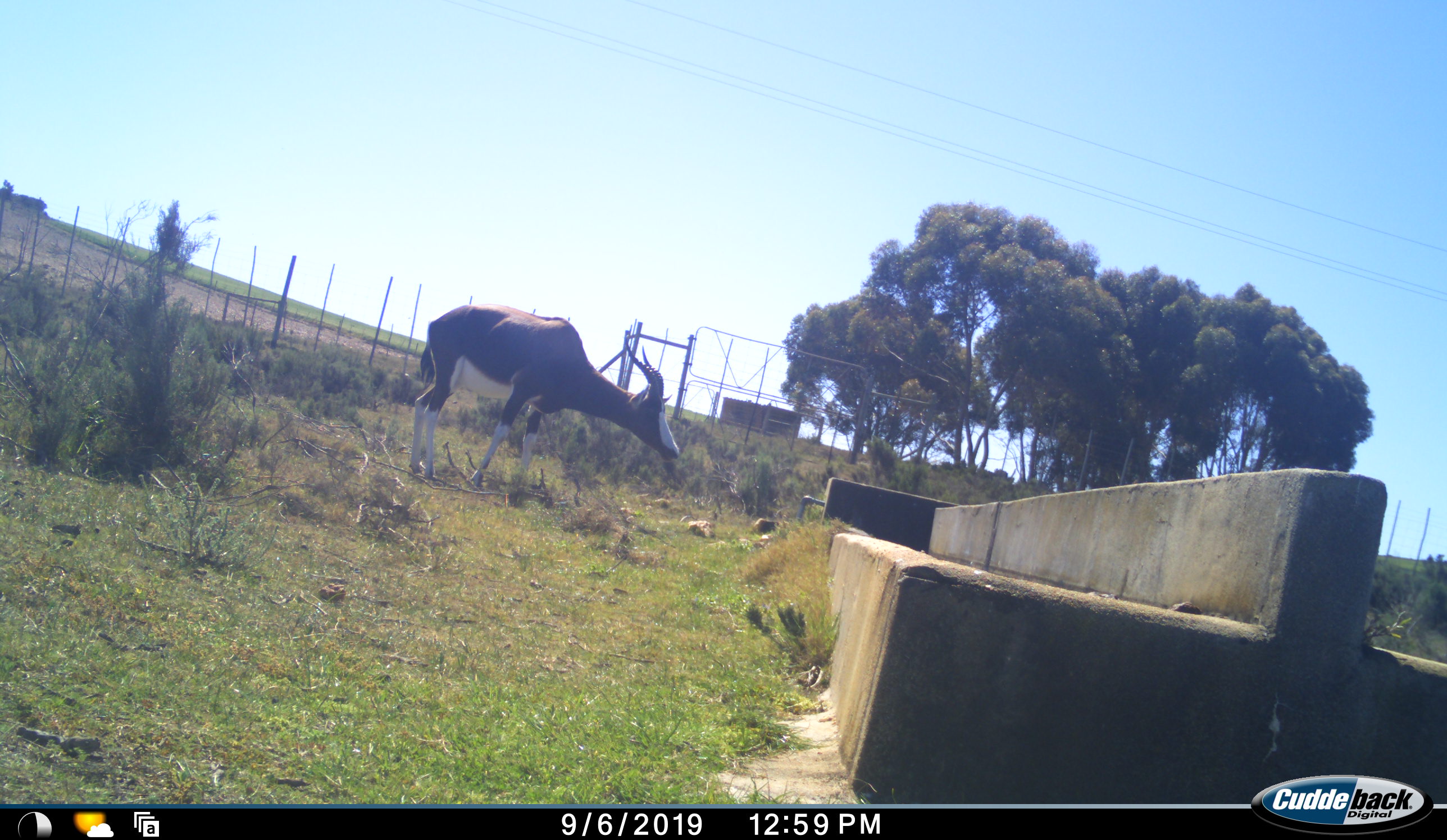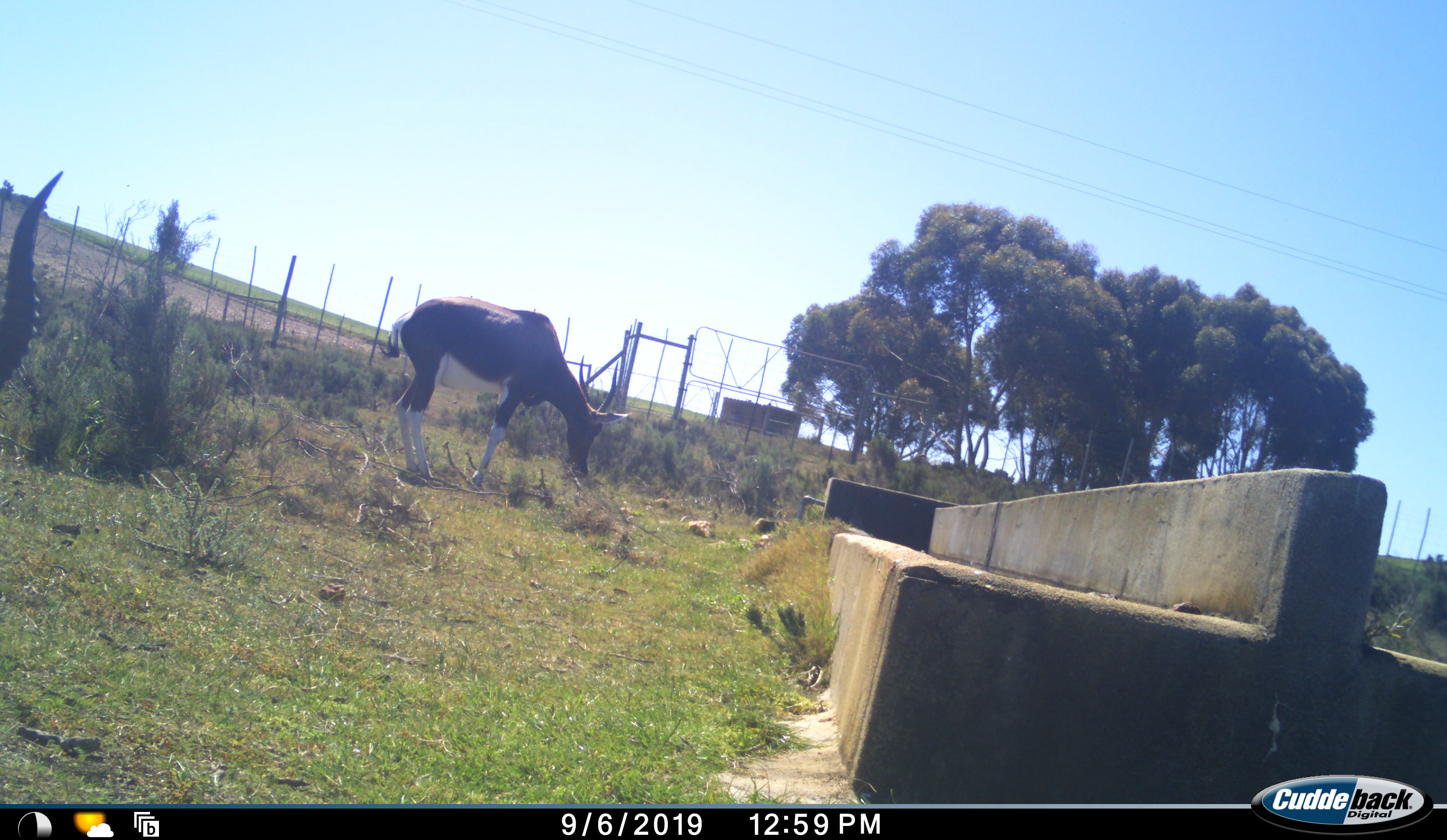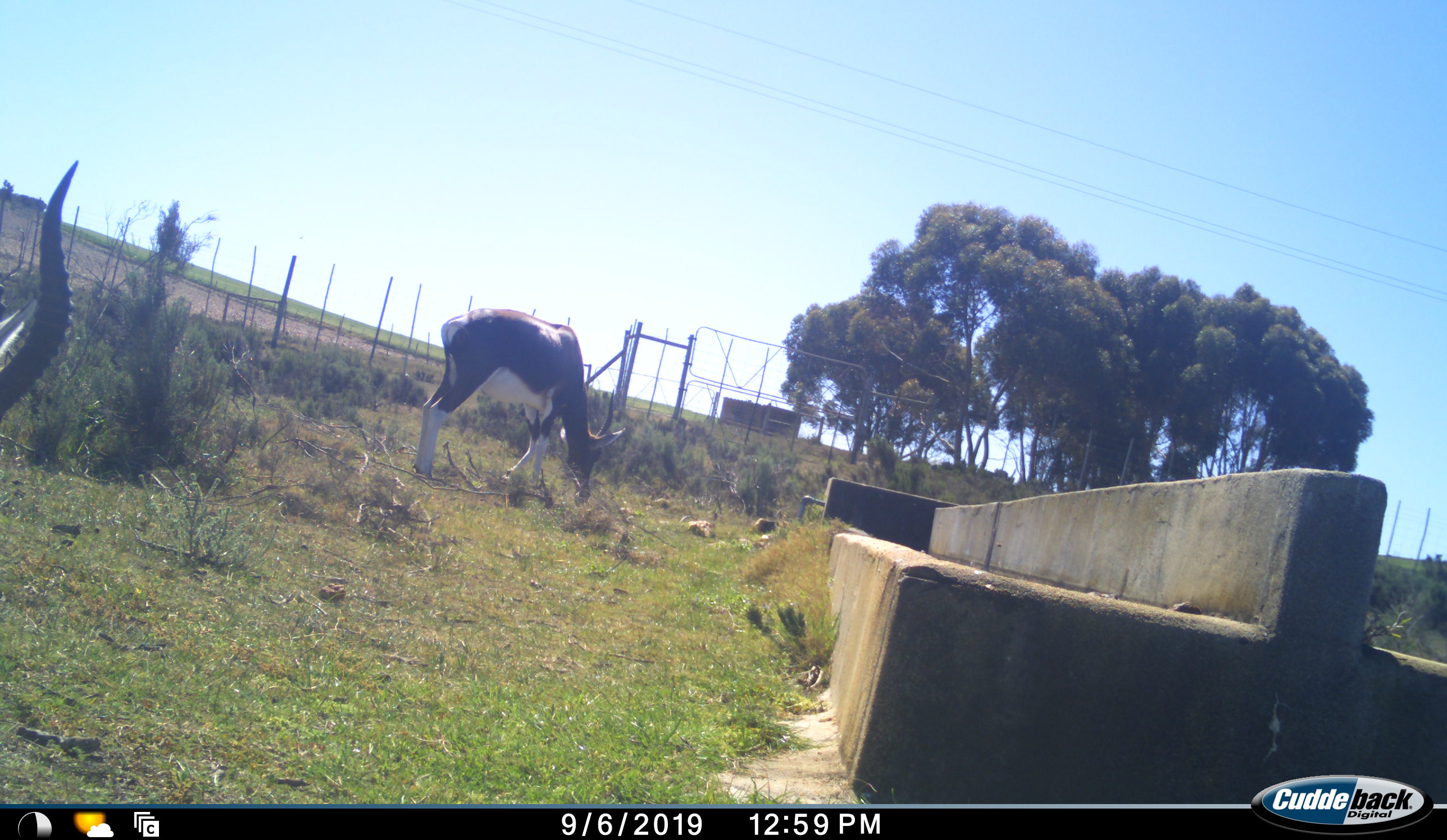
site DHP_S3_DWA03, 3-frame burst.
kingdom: Animalia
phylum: Chordata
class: Mammalia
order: Artiodactyla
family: Bovidae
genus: Damaliscus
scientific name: Damaliscus pygargus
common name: bontebok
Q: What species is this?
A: Bontebok (Damaliscus pygargus).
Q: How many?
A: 2.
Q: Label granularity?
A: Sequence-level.